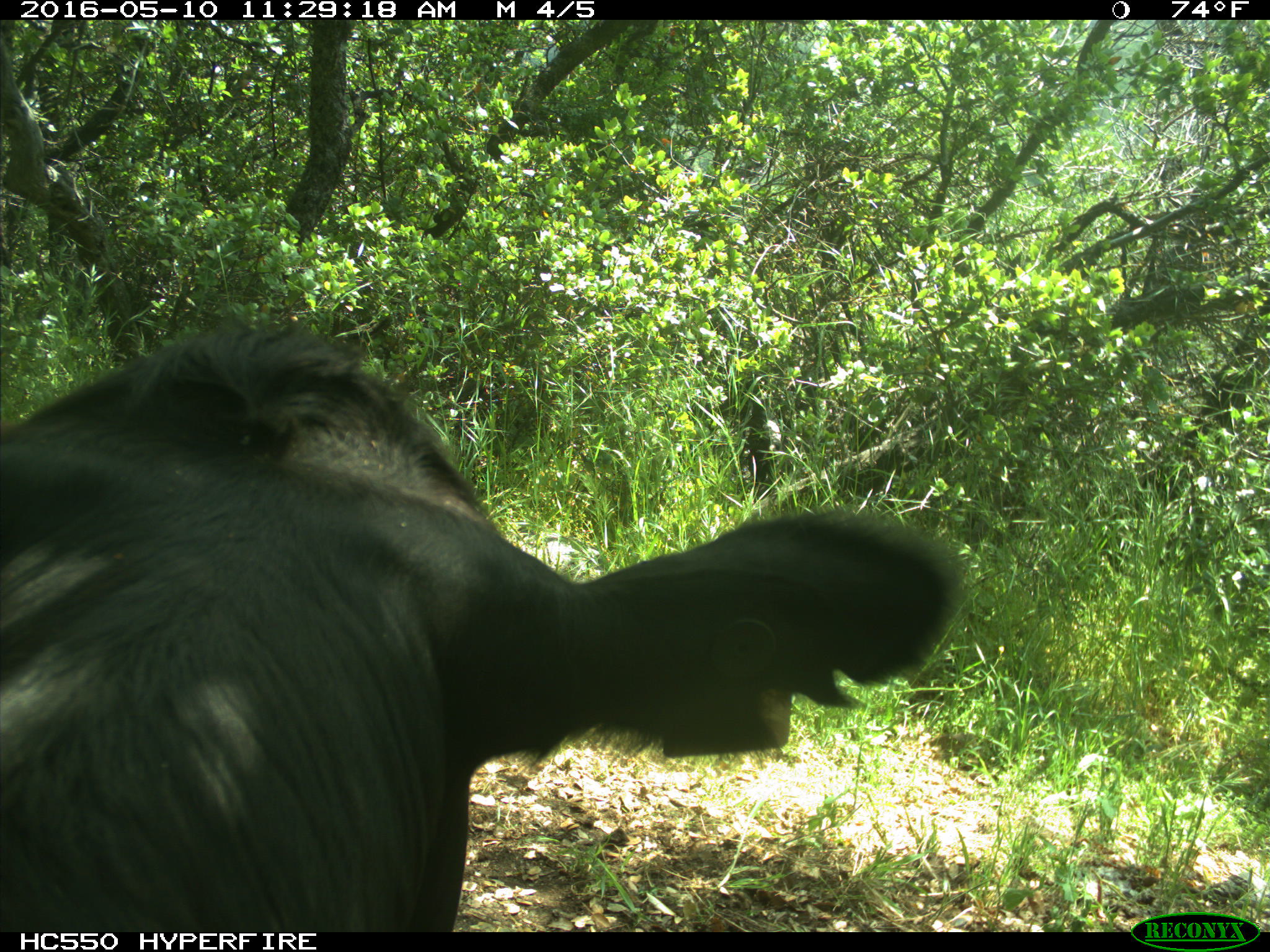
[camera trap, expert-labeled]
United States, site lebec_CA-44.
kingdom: Animalia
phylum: Chordata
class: Mammalia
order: Artiodactyla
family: Bovidae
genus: Bos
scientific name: Bos taurus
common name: domestic cow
Bos taurus (domestic cow).